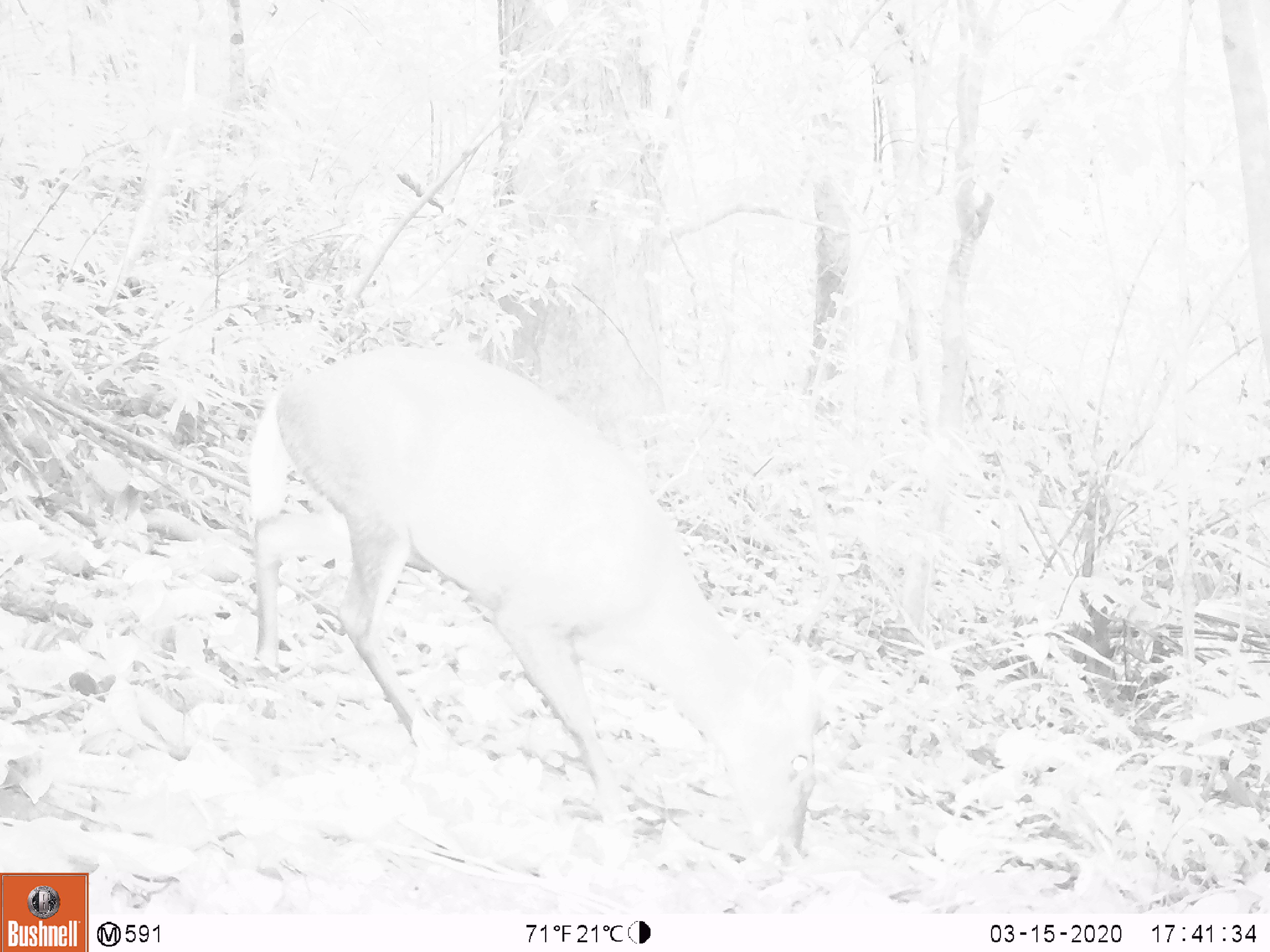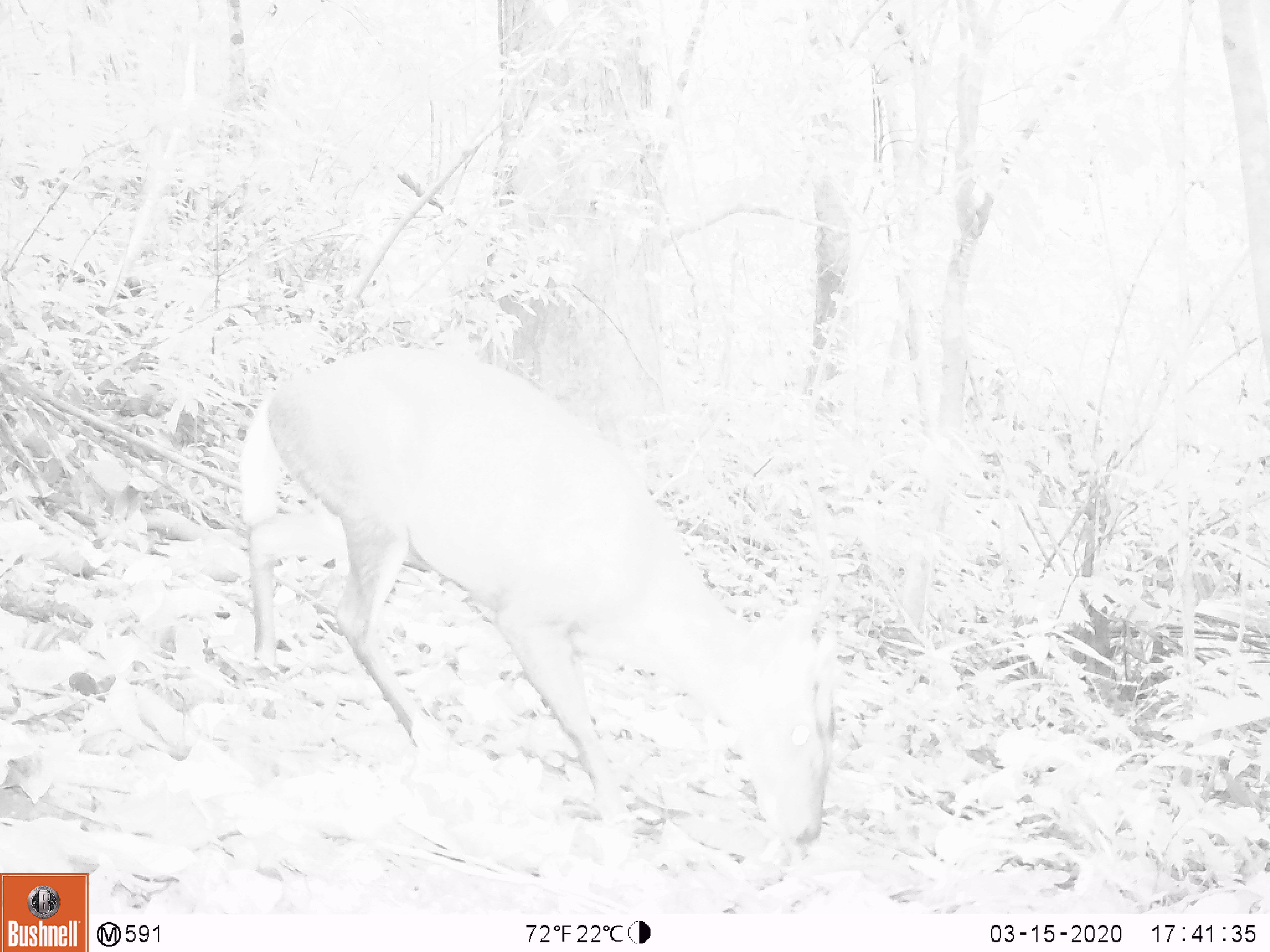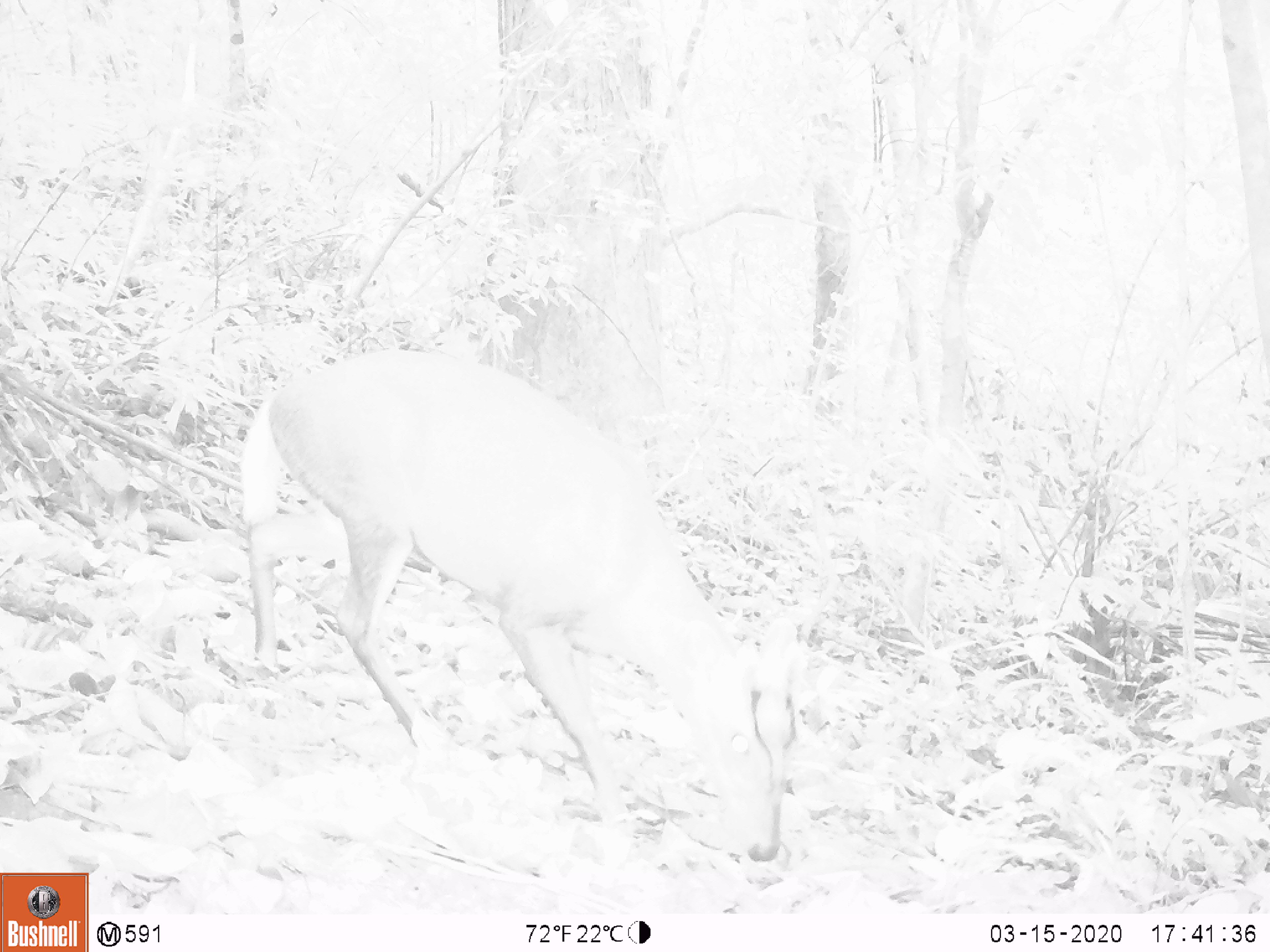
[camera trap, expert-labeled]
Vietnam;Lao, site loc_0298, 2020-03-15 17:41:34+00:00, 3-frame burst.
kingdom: Animalia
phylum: Chordata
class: Mammalia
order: Artiodactyla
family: Cervidae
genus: Muntiacus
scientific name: Muntiacus rooseveltorum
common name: roosevelt's muntjac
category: roosevelts muntjac group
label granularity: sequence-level